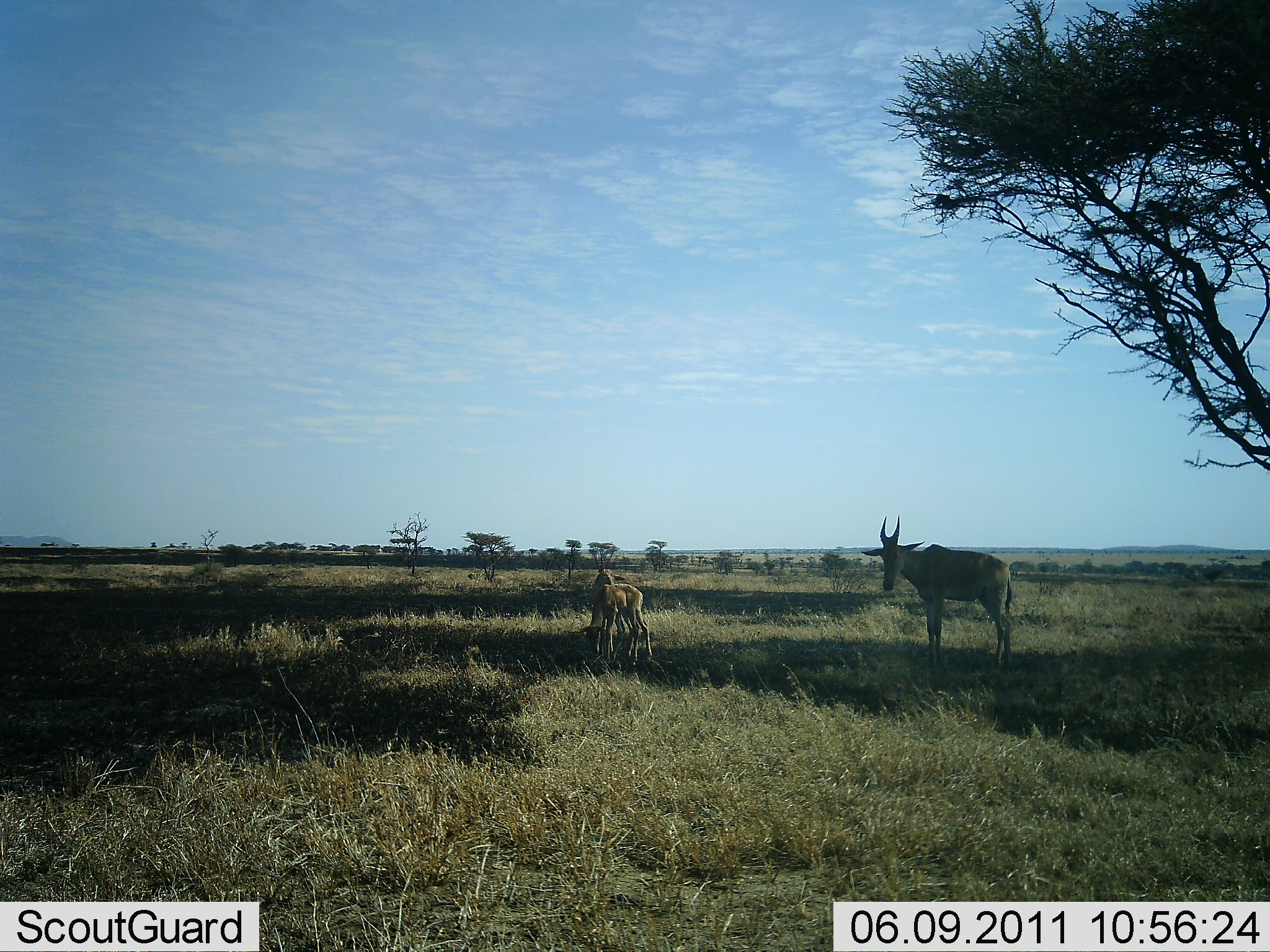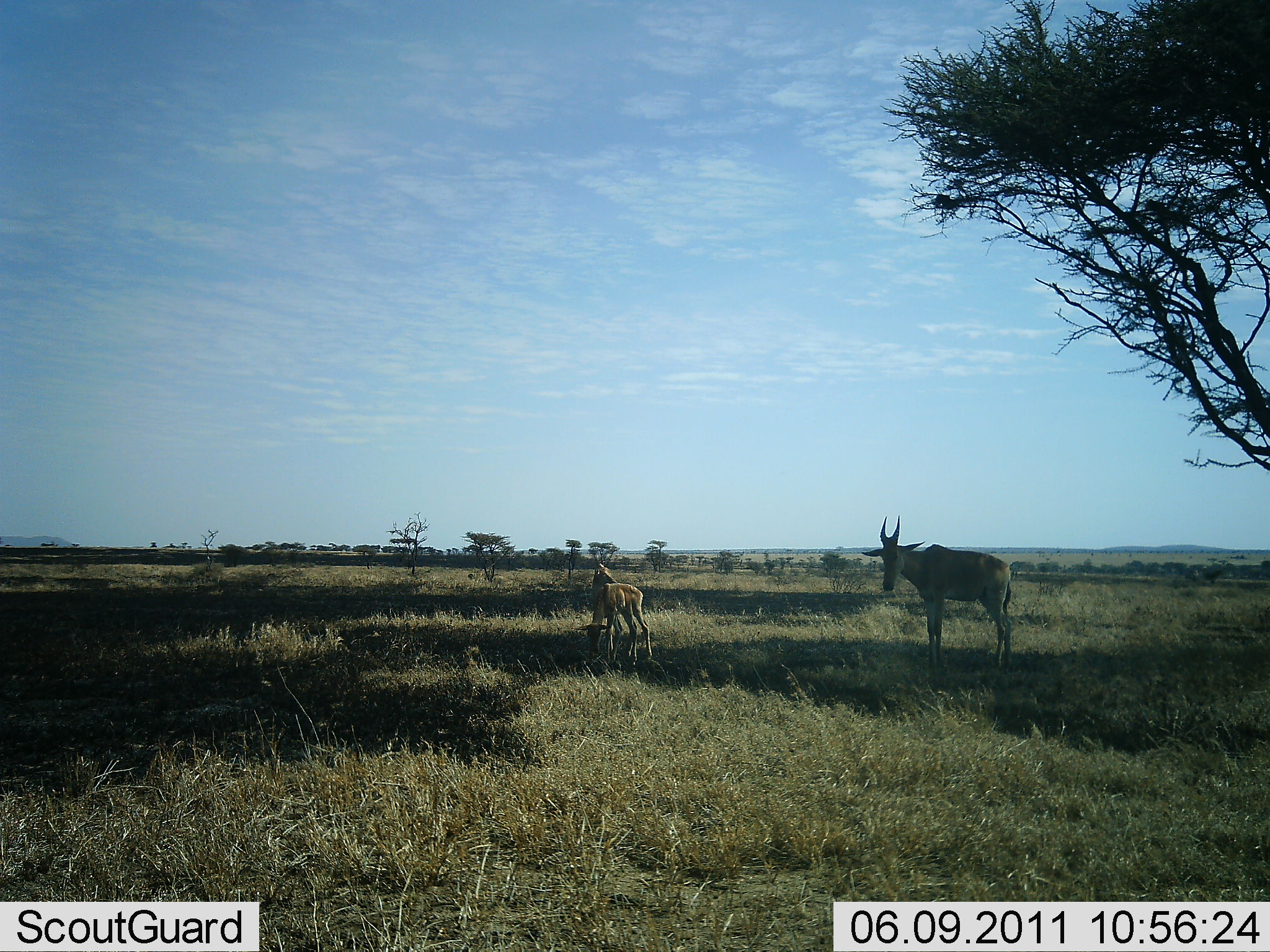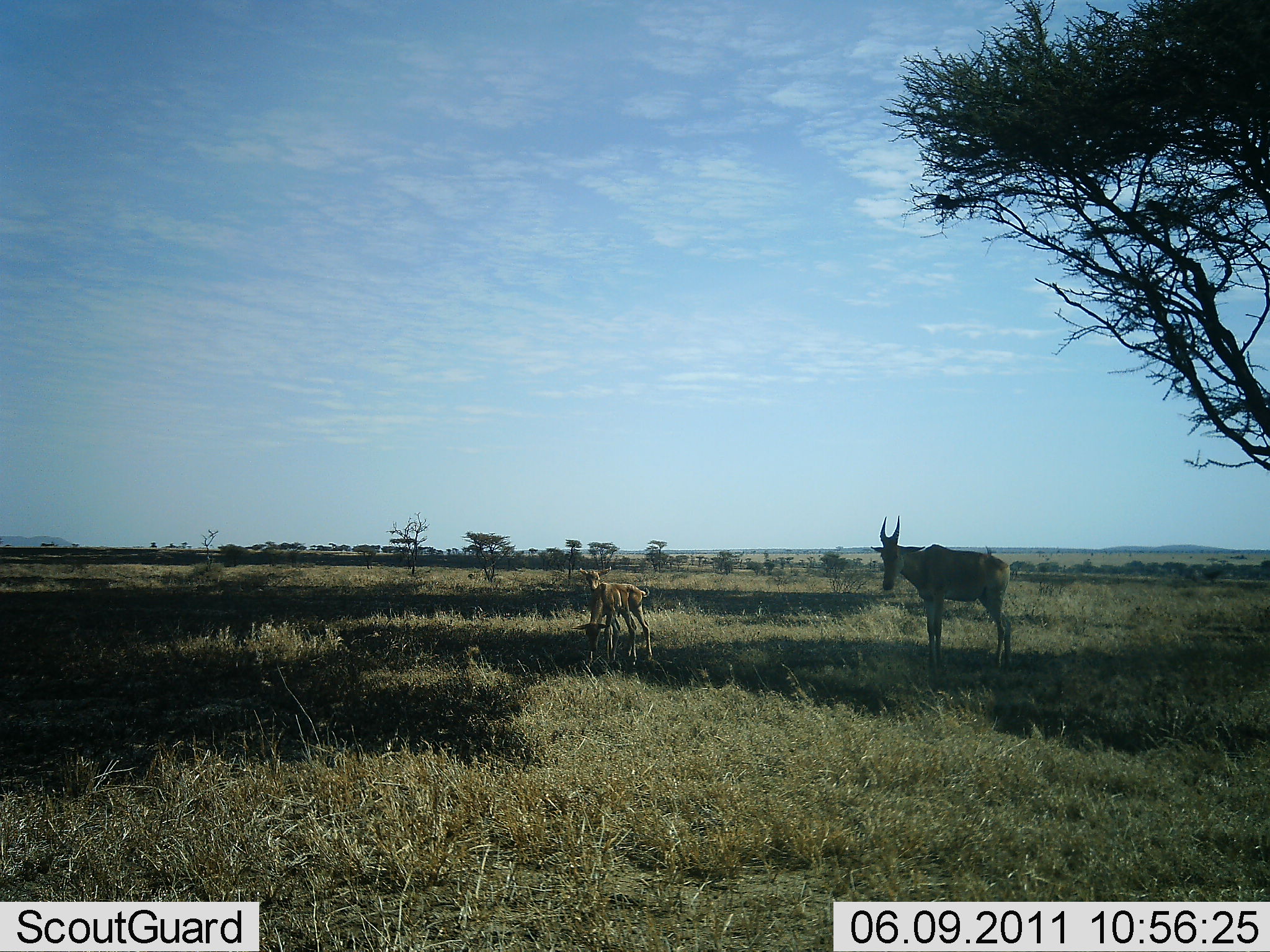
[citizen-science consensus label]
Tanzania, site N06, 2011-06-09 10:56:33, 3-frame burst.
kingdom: Animalia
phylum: Chordata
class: Mammalia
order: Artiodactyla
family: Bovidae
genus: Alcelaphus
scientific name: Alcelaphus buselaphus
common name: hartebeest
Hartebeest (Alcelaphus buselaphus), count 3. Behavior (volunteer vote fractions): standing 100%, resting 0%, moving 0%, interacting 0%. Young present (vote fraction): 90%. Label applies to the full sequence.